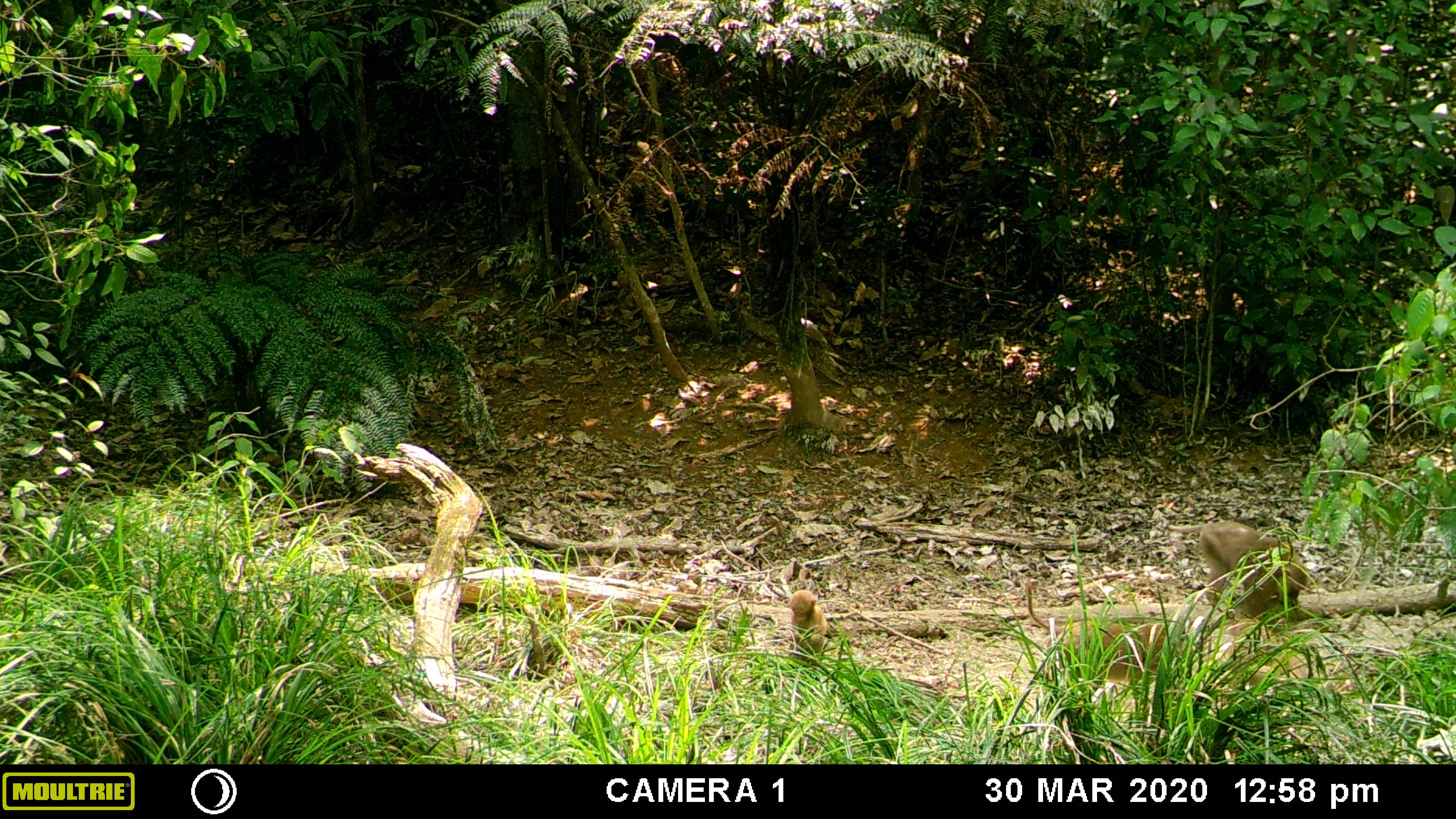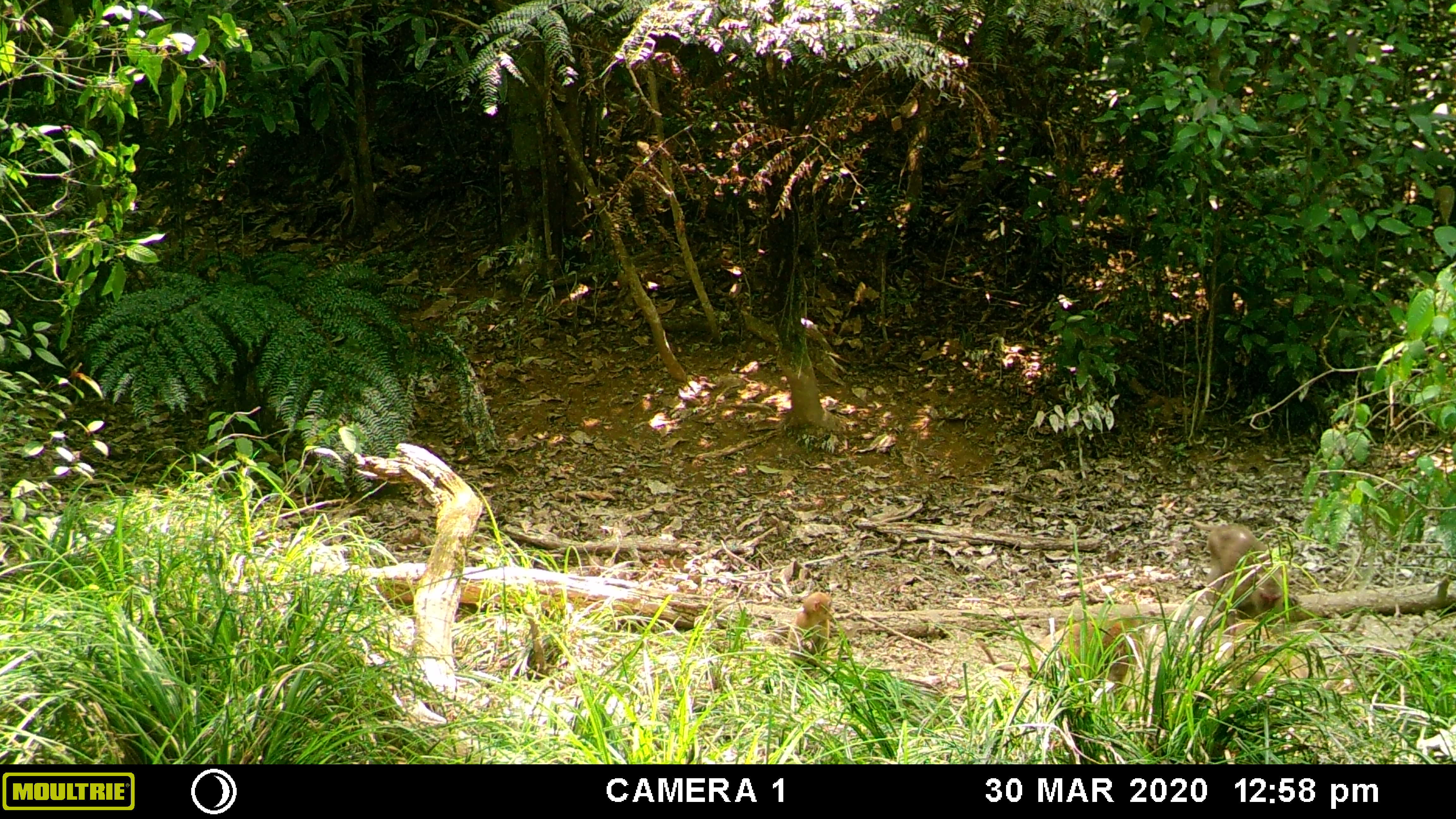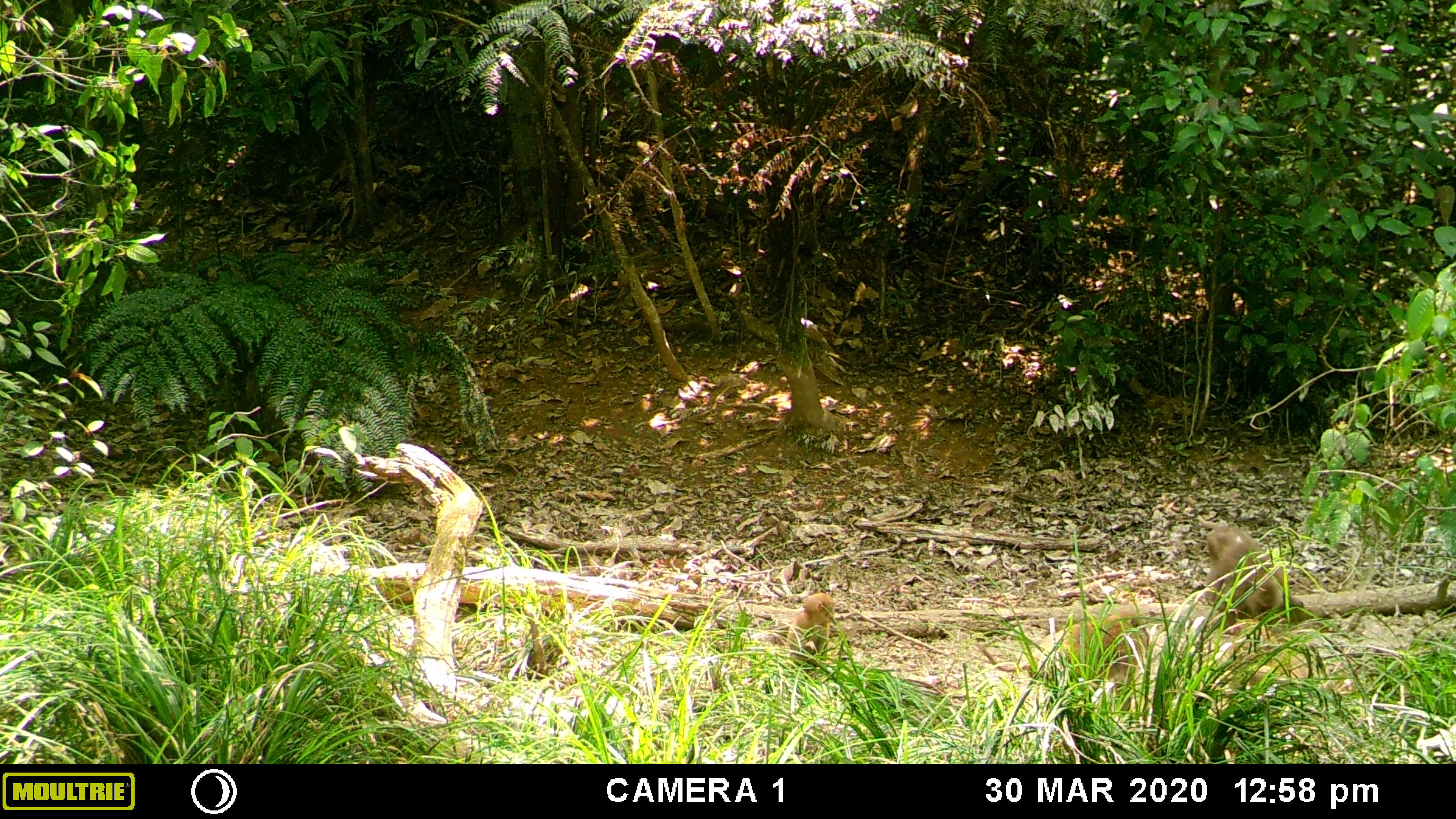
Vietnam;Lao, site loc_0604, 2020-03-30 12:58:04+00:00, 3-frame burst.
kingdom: Animalia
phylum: Chordata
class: Mammalia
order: Primates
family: Cercopithecidae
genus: Macaca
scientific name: Macaca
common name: macaques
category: assam or rhesus macaque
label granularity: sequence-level